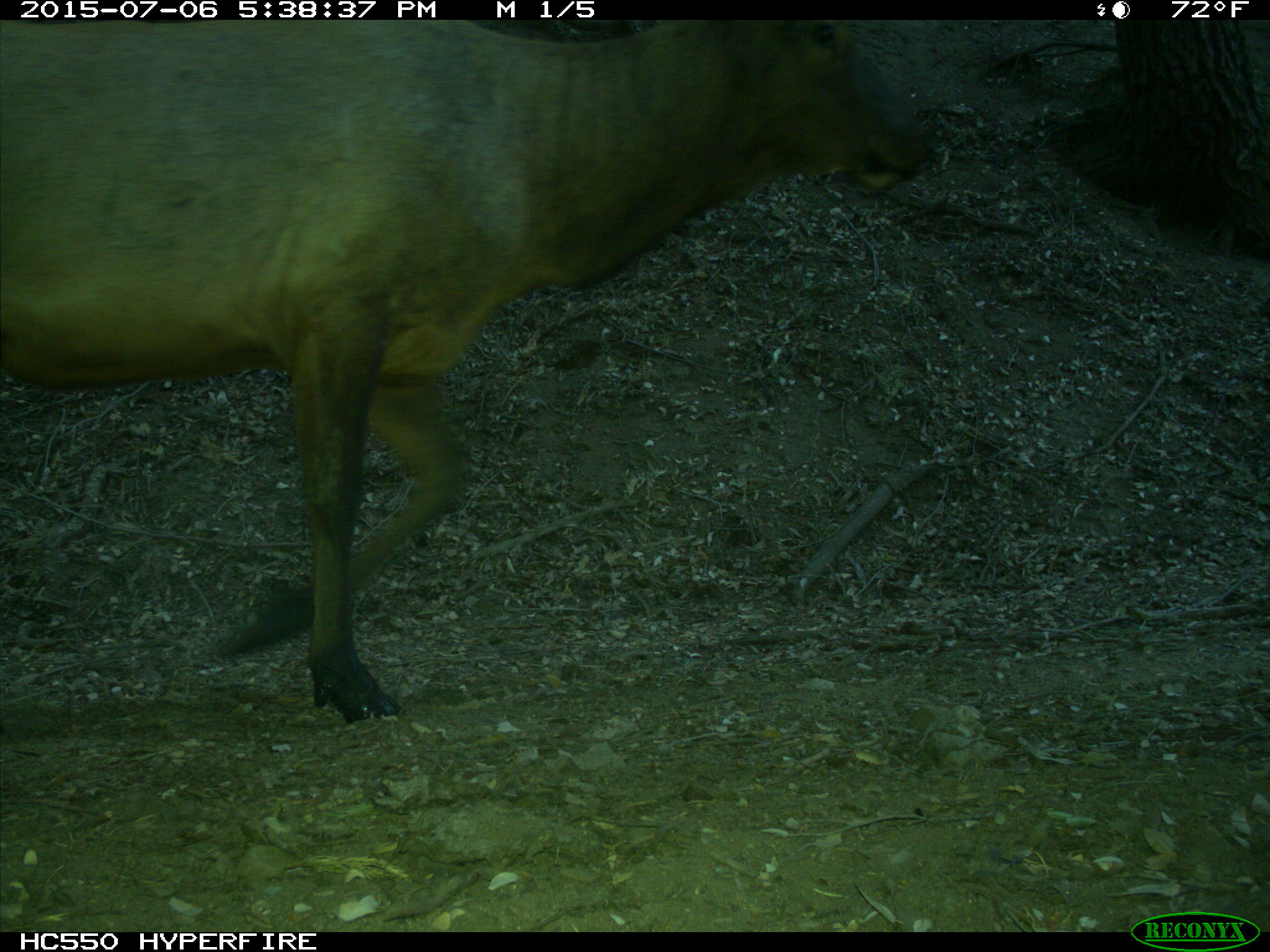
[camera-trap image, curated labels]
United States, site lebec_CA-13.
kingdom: Animalia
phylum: Chordata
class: Mammalia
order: Artiodactyla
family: Cervidae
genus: Cervus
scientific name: Cervus canadensis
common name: elk